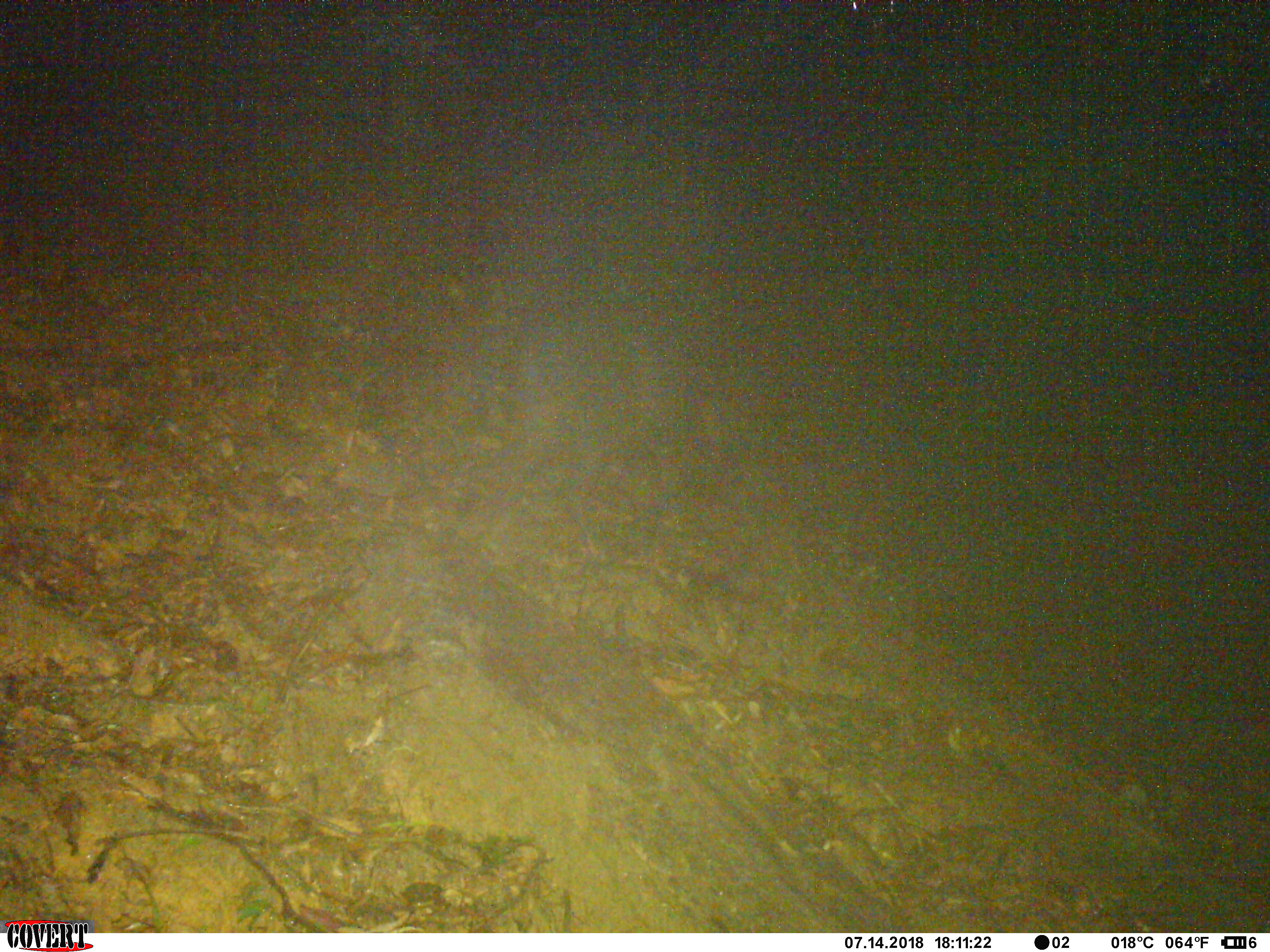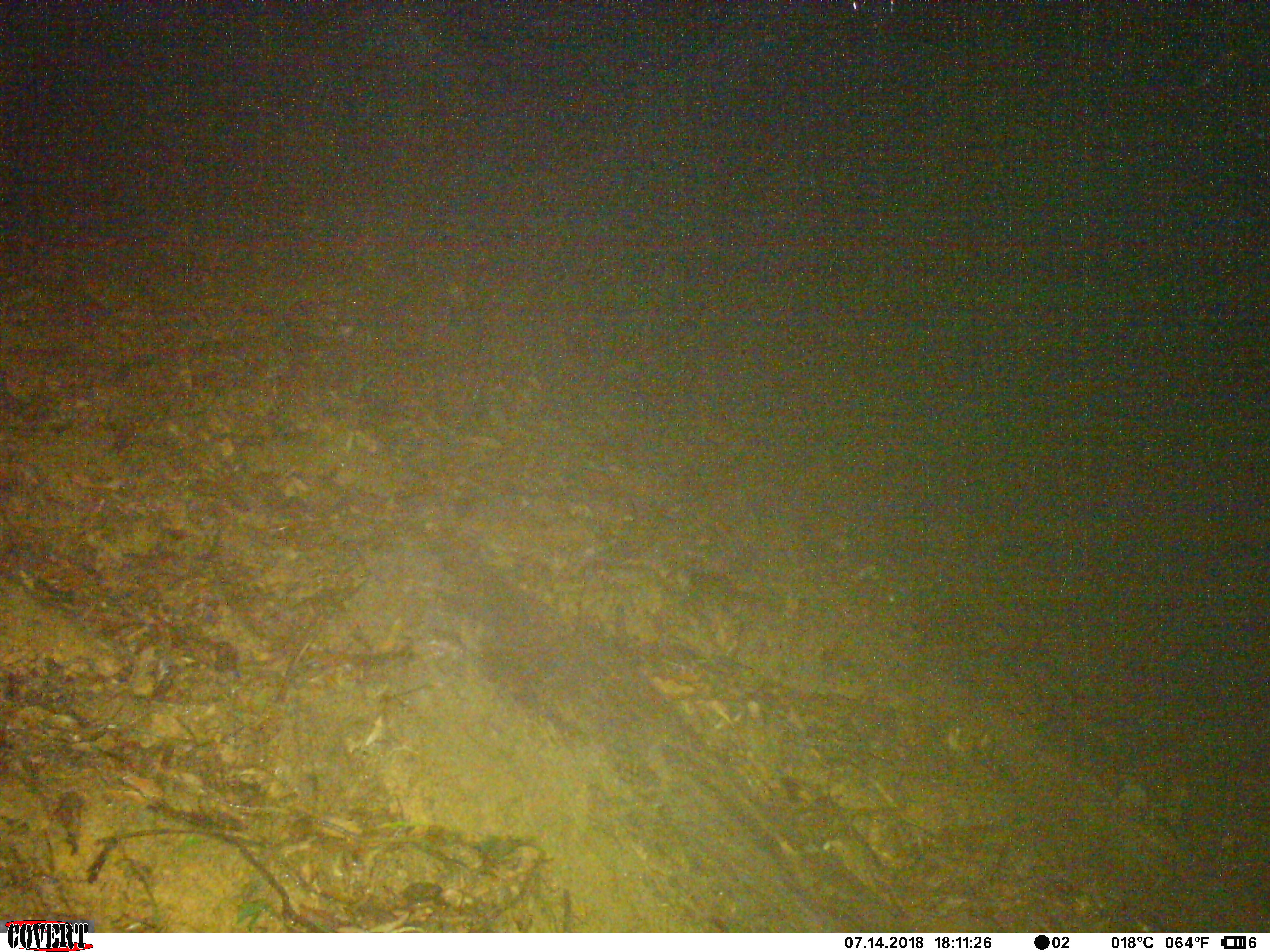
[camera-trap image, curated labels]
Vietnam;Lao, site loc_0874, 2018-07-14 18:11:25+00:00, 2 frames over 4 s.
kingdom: Animalia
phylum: Chordata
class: Mammalia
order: Artiodactyla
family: Suidae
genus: Sus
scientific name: Sus scrofa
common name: eurasian wild pig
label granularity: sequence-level